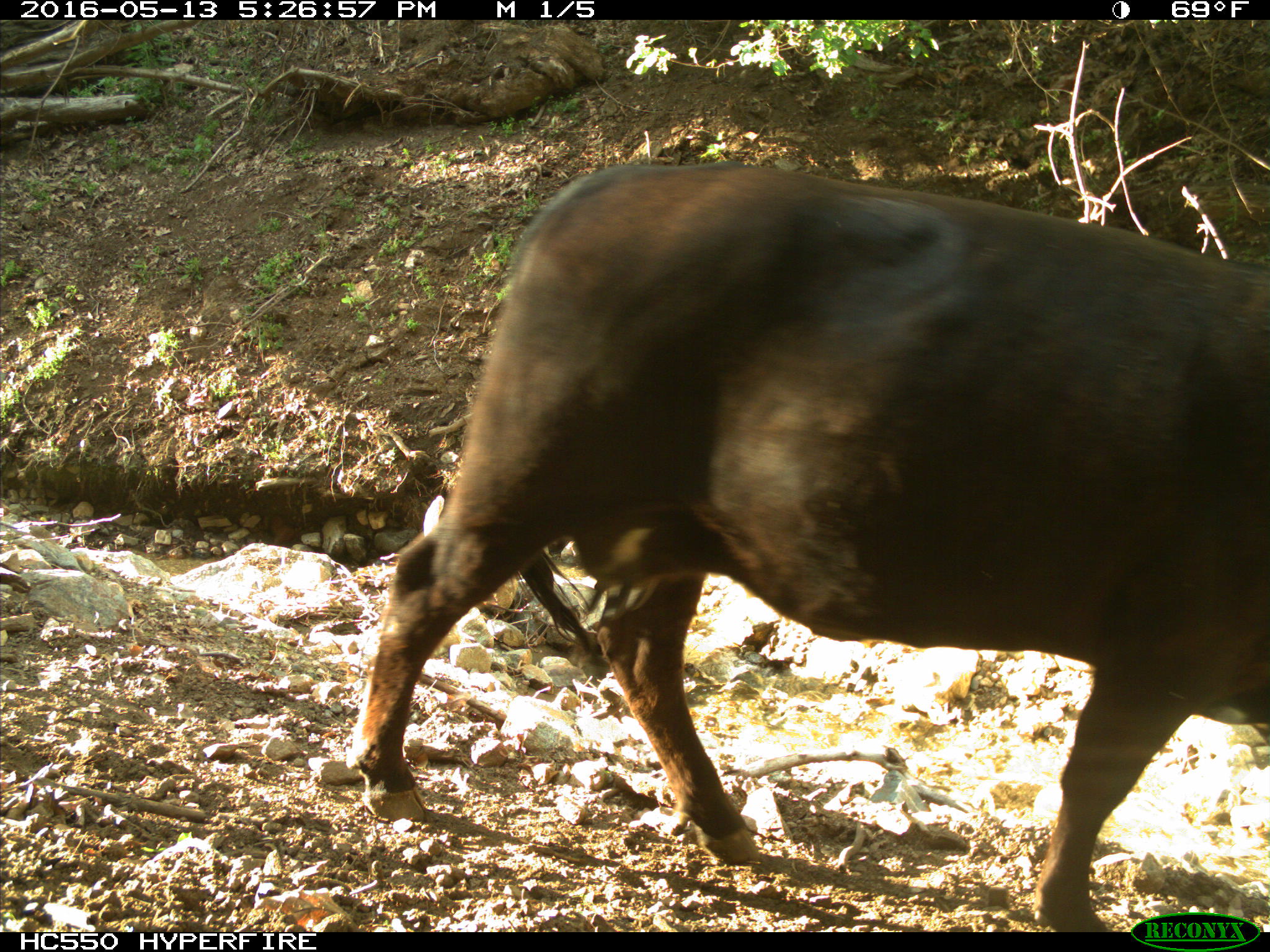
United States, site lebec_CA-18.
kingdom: Animalia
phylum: Chordata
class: Mammalia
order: Artiodactyla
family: Bovidae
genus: Bos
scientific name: Bos taurus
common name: domestic cow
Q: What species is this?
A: Bos taurus (domestic cow).